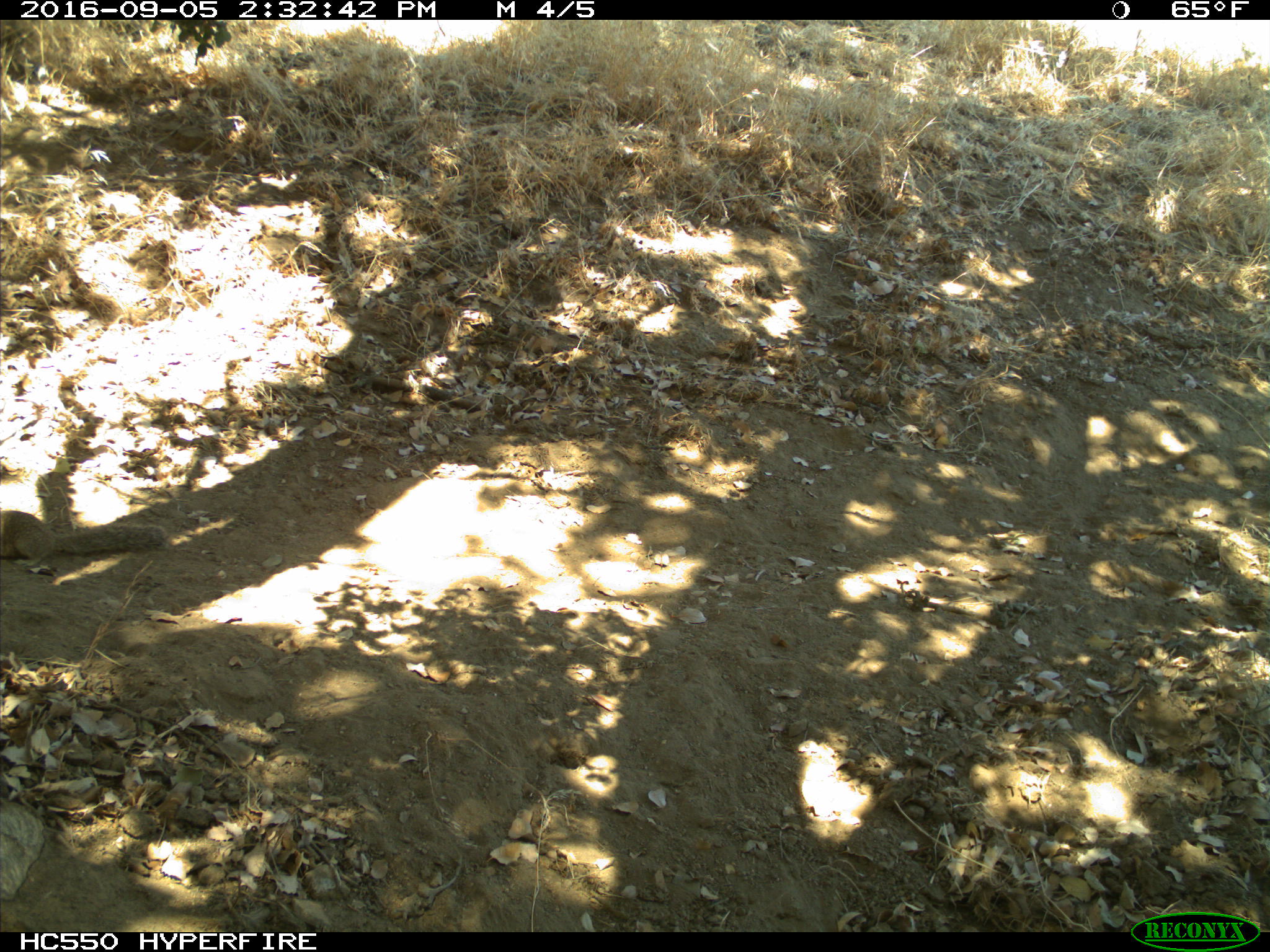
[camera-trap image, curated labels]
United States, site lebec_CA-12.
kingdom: Animalia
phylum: Chordata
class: Mammalia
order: Rodentia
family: Sciuridae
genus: Otospermophilus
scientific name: Otospermophilus beecheyi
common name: california ground squirrel